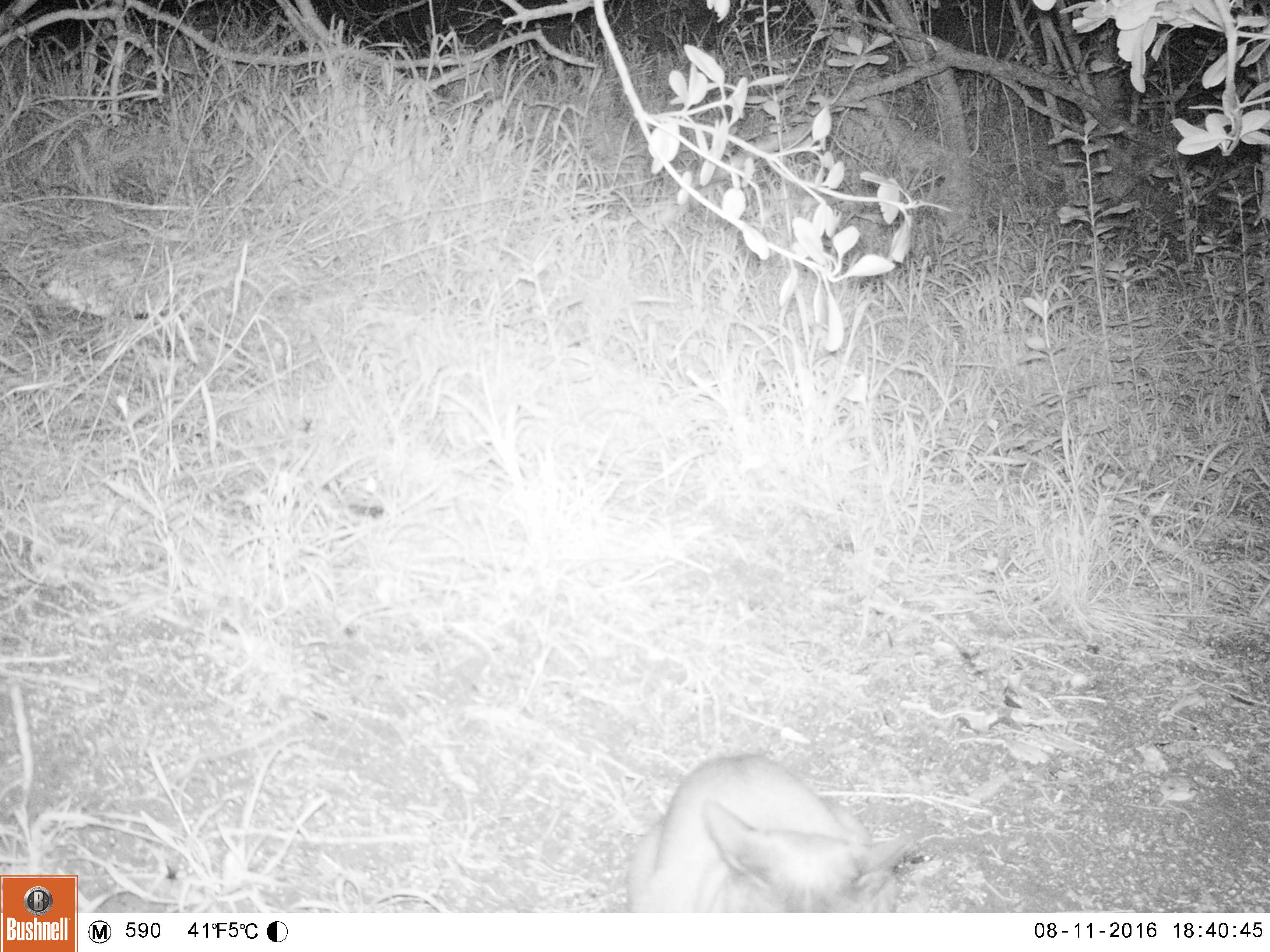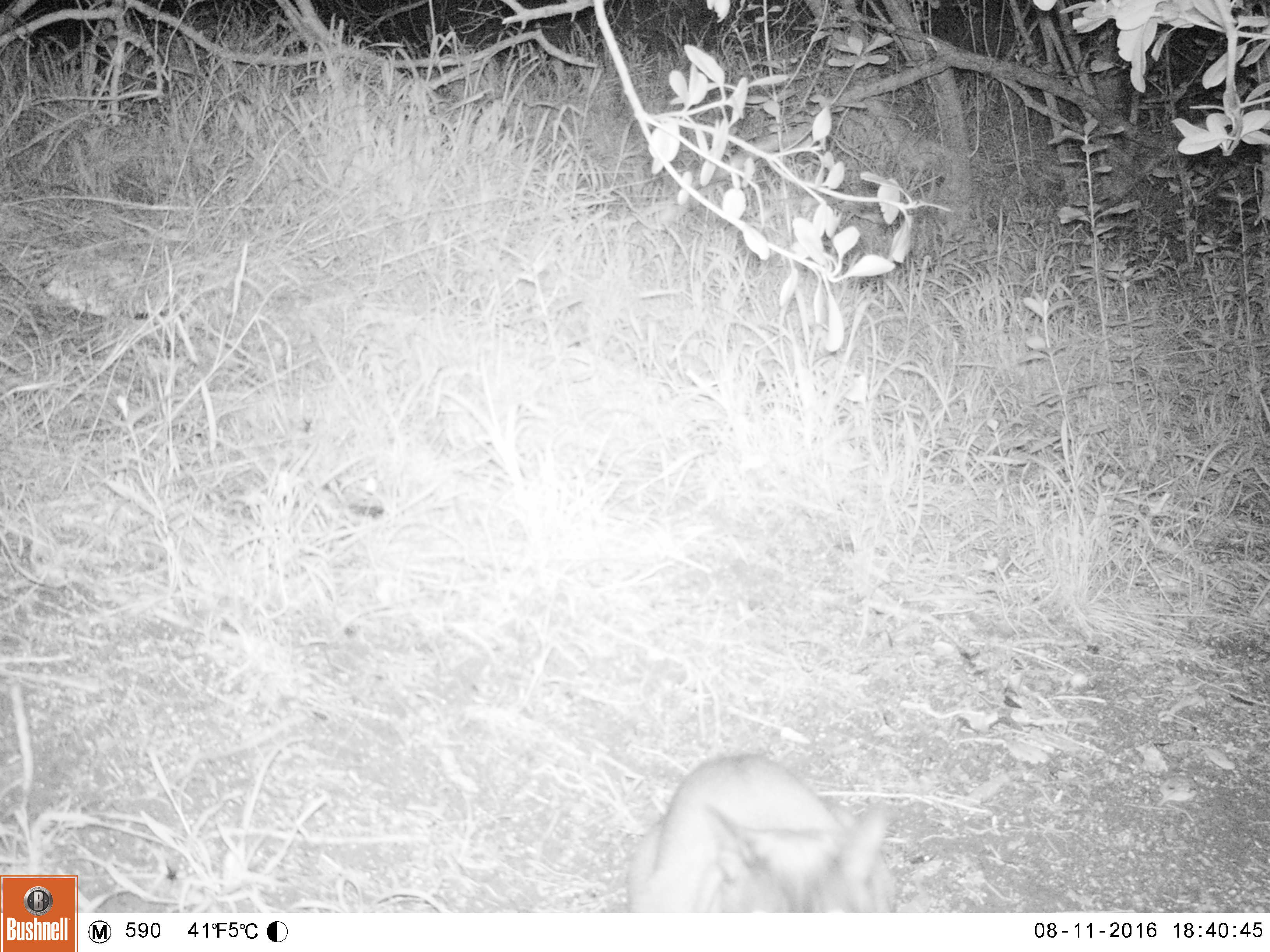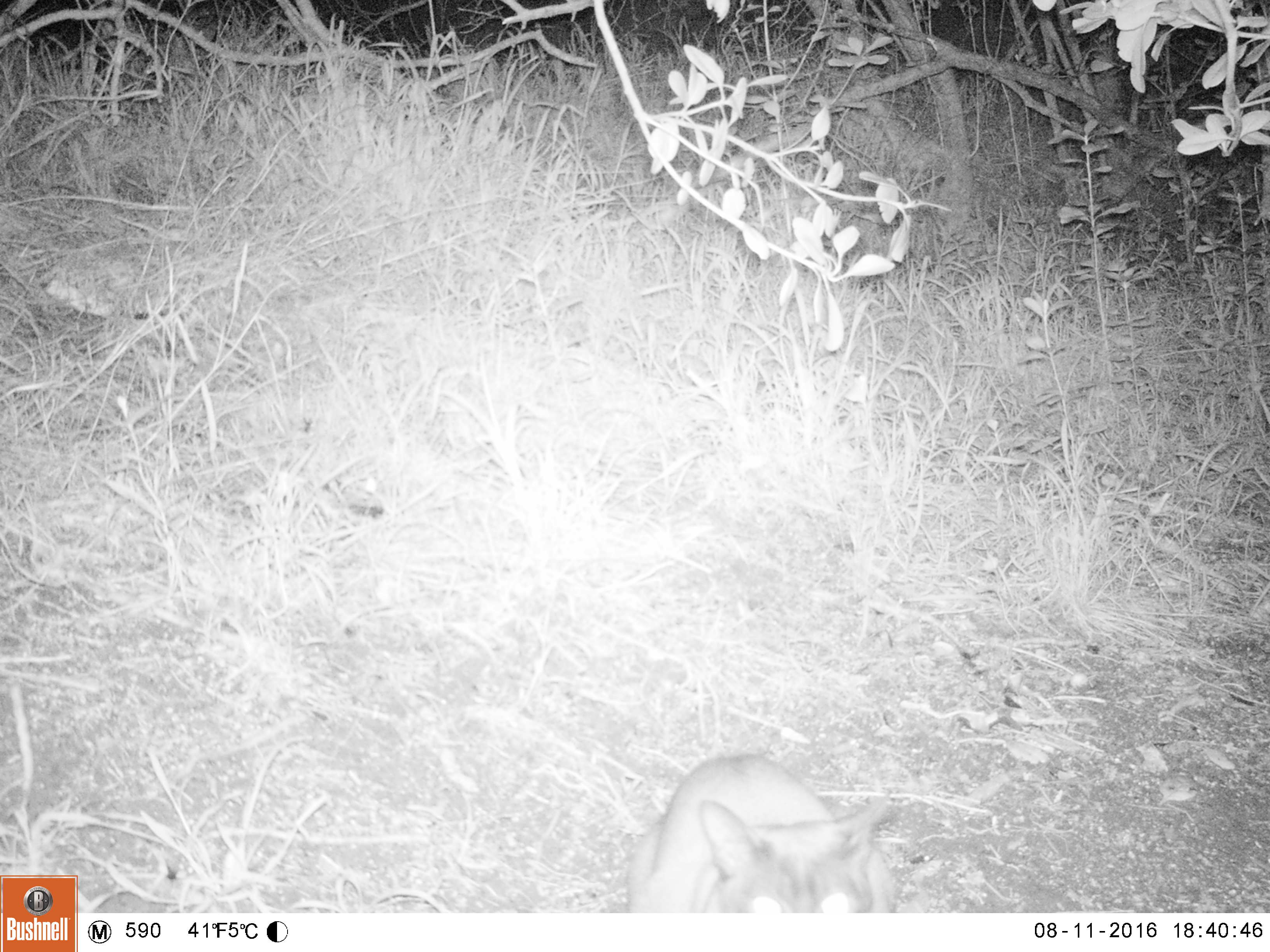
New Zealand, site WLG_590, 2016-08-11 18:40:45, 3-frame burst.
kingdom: Animalia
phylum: Chordata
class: Mammalia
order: Carnivora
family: Felidae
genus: Felis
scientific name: Felis catus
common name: domestic cat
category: cat